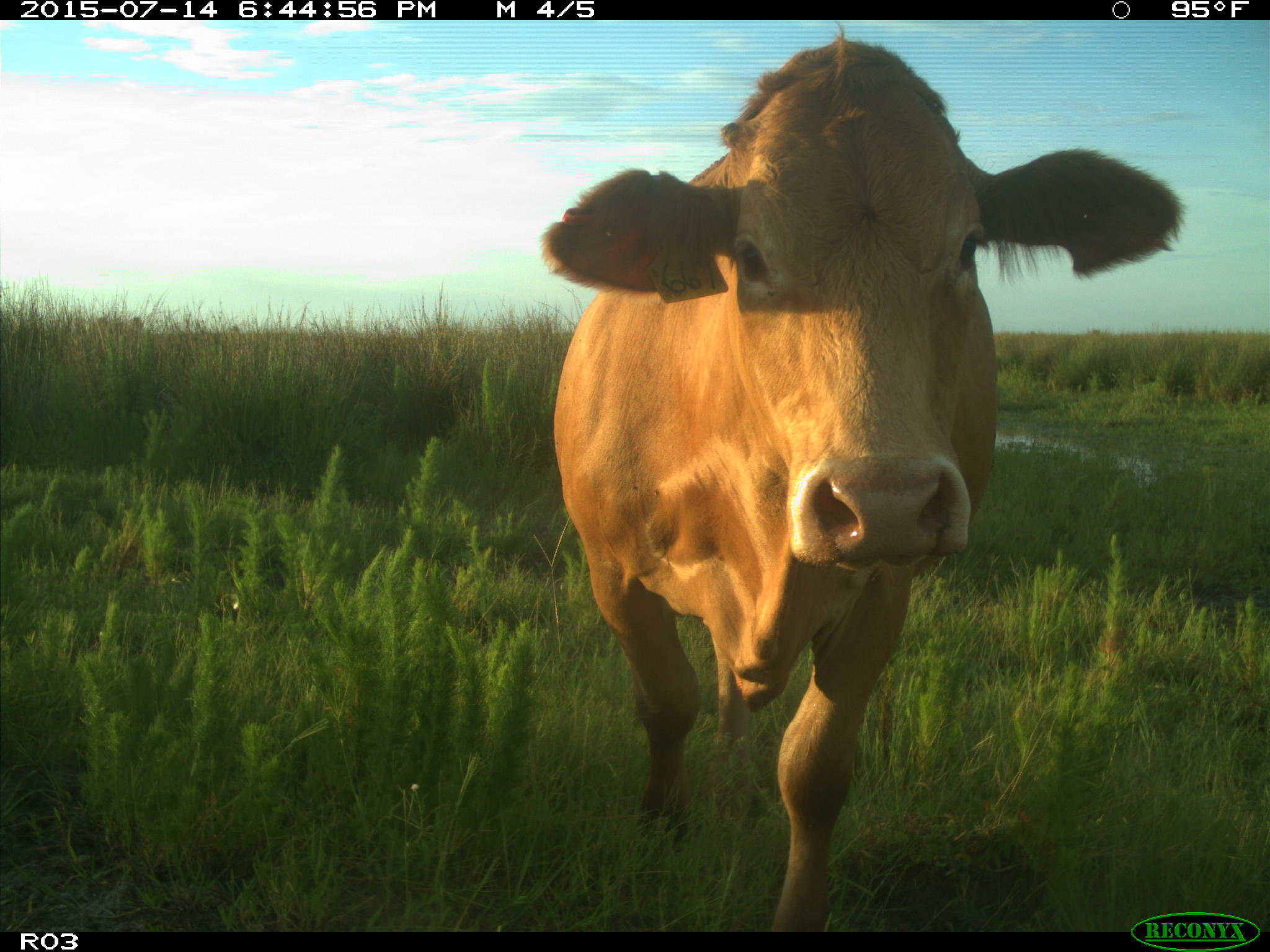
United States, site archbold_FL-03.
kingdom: Animalia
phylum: Chordata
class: Mammalia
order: Artiodactyla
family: Bovidae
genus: Bos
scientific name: Bos taurus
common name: domestic cow